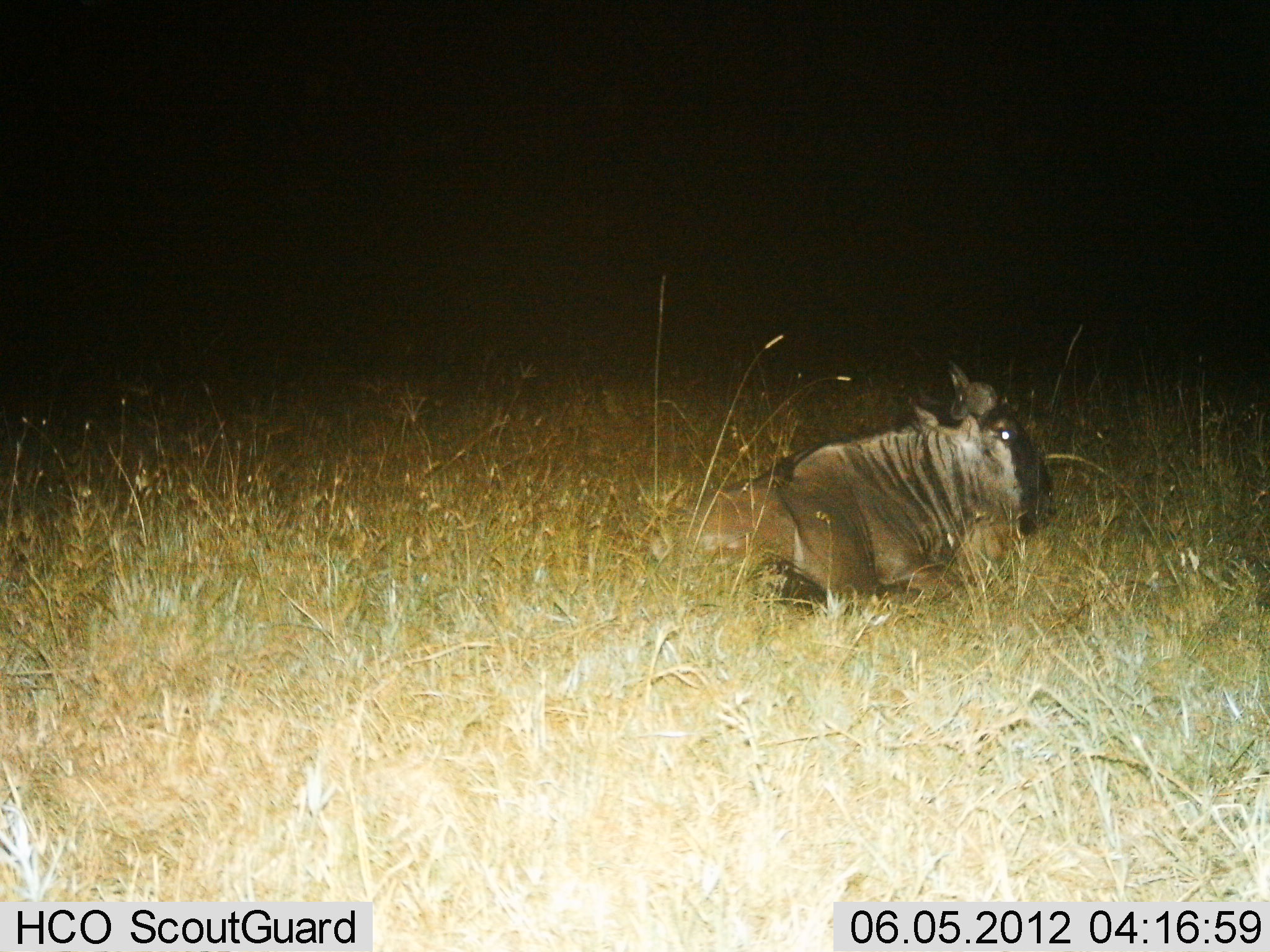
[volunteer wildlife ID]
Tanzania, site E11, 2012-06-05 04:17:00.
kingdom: Animalia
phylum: Chordata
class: Mammalia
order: Artiodactyla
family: Bovidae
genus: Connochaetes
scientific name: Connochaetes taurinus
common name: blue wildebeest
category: wildebeest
Wildebeest (blue wildebeest) (Connochaetes taurinus), count 1. Behavior (volunteer vote fractions): standing 0%, resting 100%, moving 0%, interacting 0%. Young present (vote fraction): 0%. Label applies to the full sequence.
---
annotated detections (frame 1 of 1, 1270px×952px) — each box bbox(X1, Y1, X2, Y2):
animal: bbox(646, 360, 1058, 633)